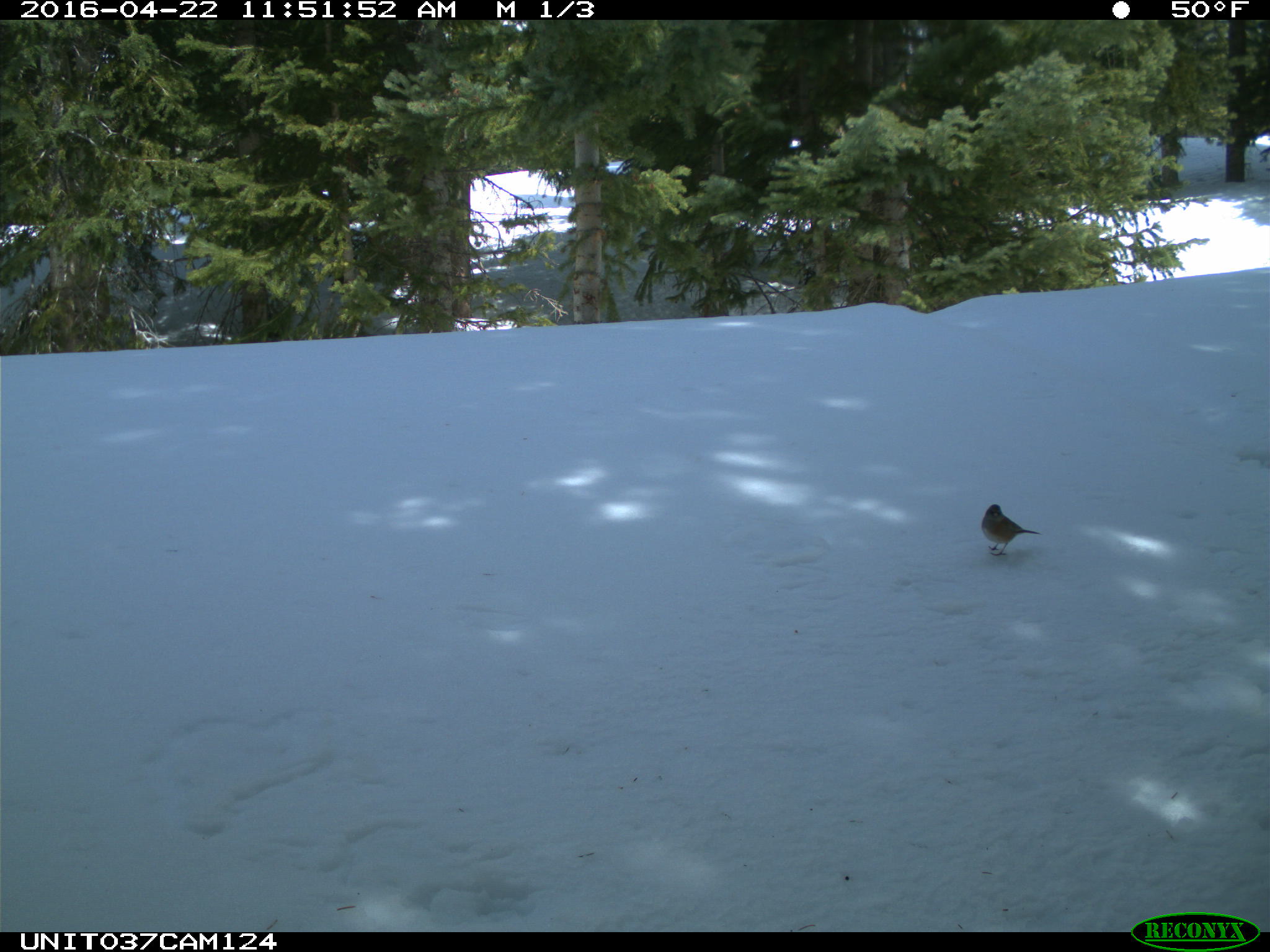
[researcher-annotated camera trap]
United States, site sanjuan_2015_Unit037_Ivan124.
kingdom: Animalia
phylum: Chordata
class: Aves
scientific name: Aves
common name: birds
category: unidentified bird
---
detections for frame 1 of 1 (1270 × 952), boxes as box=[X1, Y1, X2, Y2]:
animal: box=[981, 504, 1043, 556]